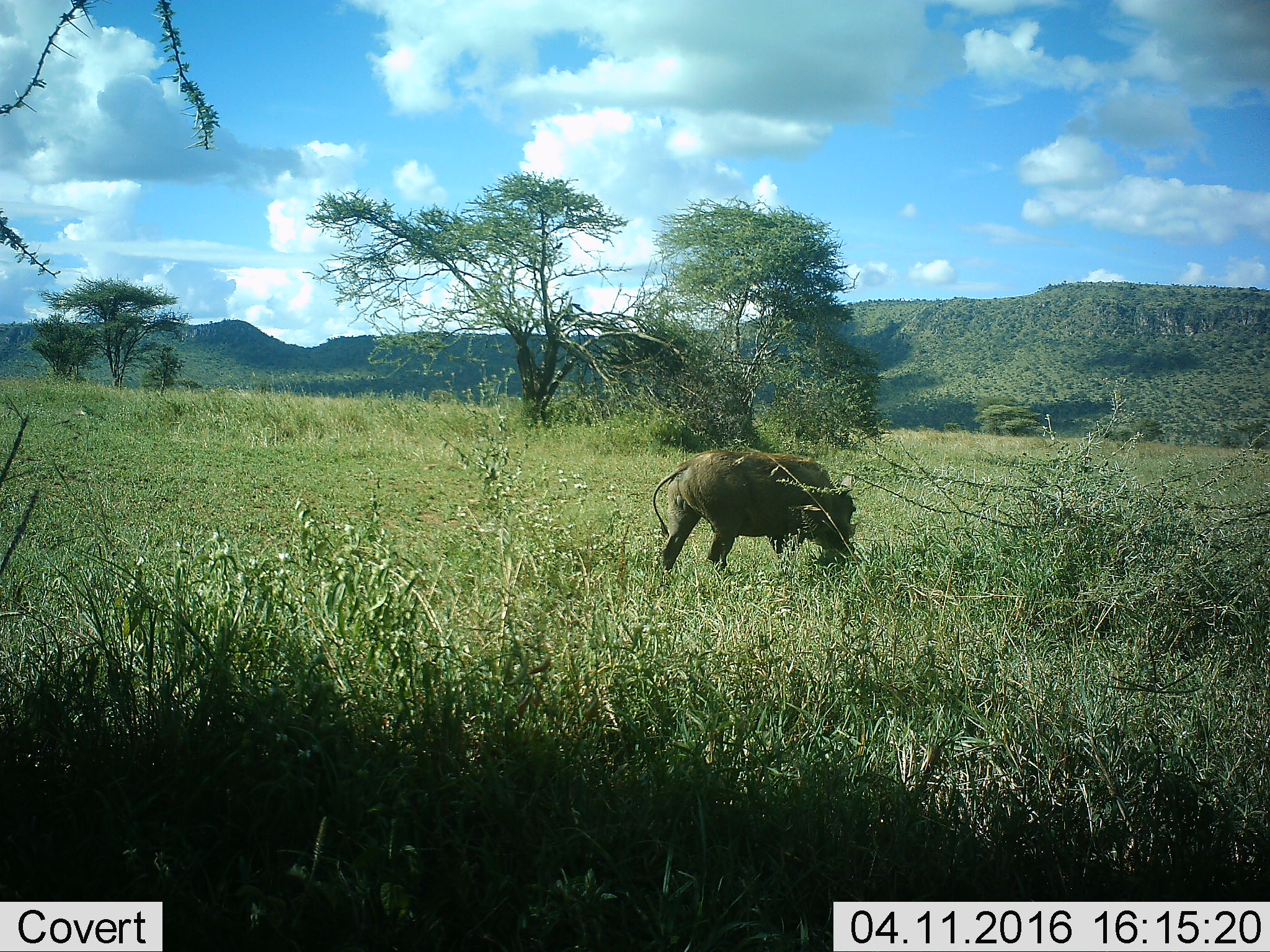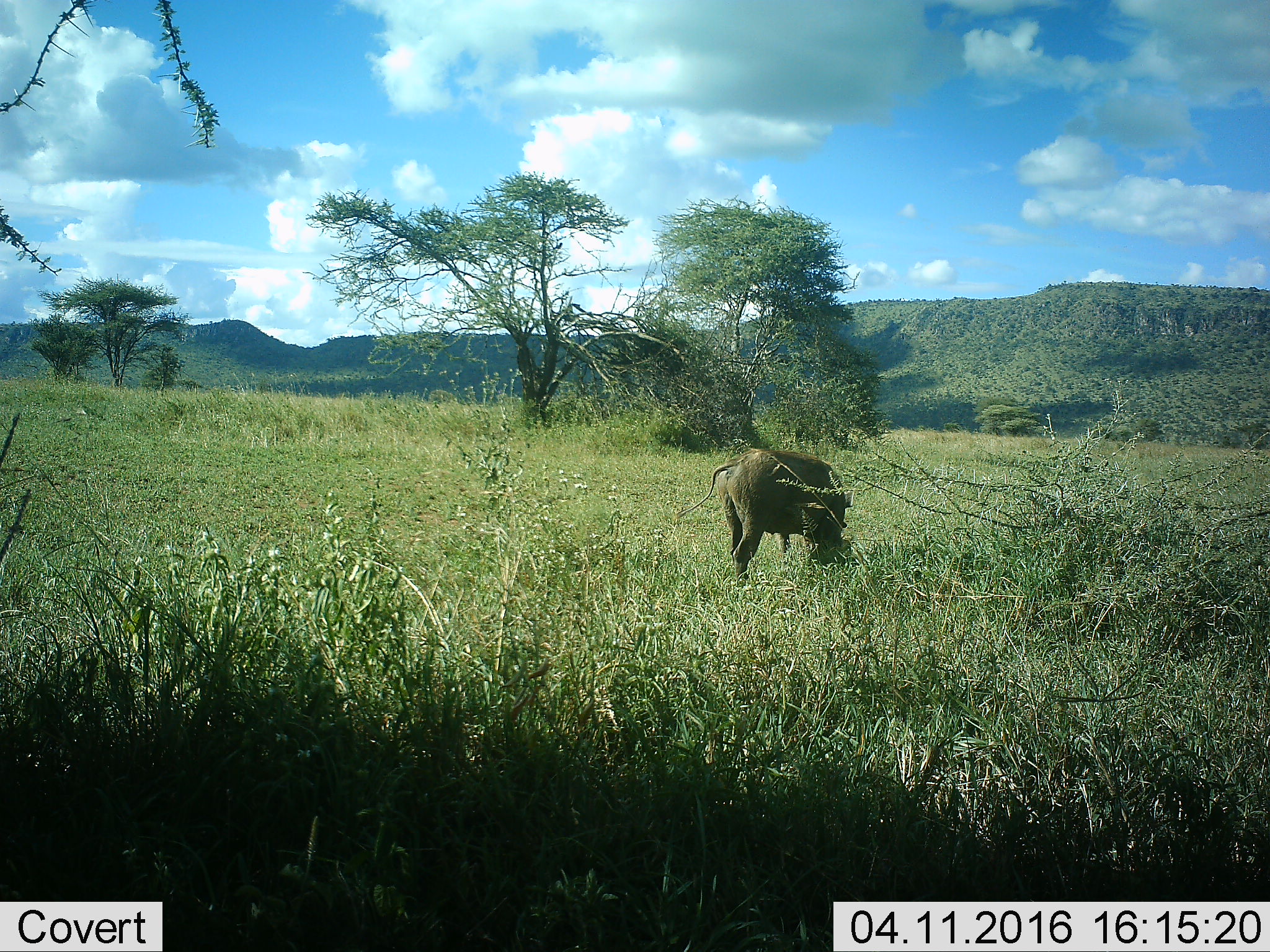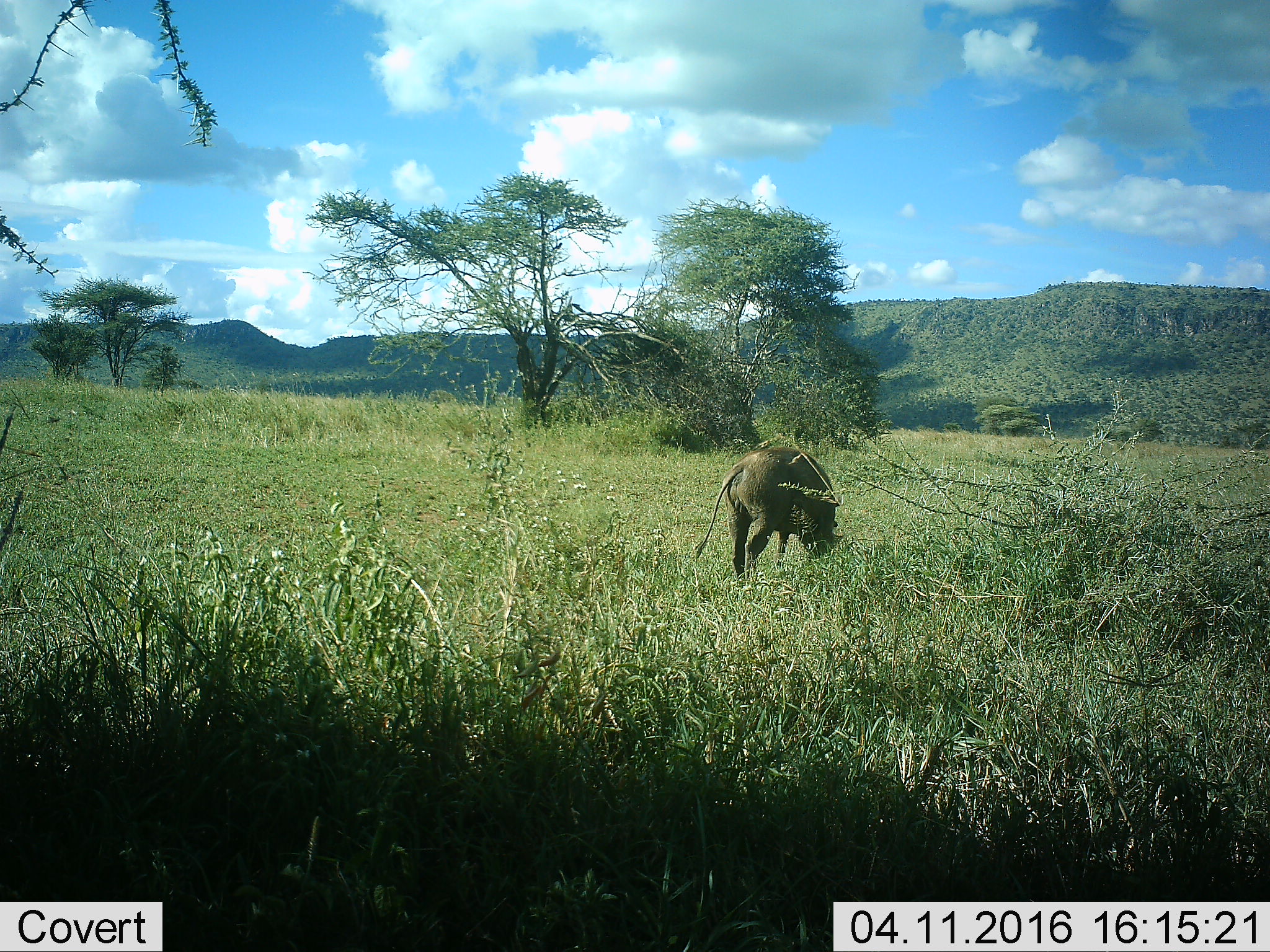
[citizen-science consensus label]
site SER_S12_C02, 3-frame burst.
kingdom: Animalia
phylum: Chordata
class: Mammalia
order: Artiodactyla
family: Suidae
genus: Phacochoerus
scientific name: Phacochoerus africanus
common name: warthog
Warthog (Phacochoerus africanus), count 1. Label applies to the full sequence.